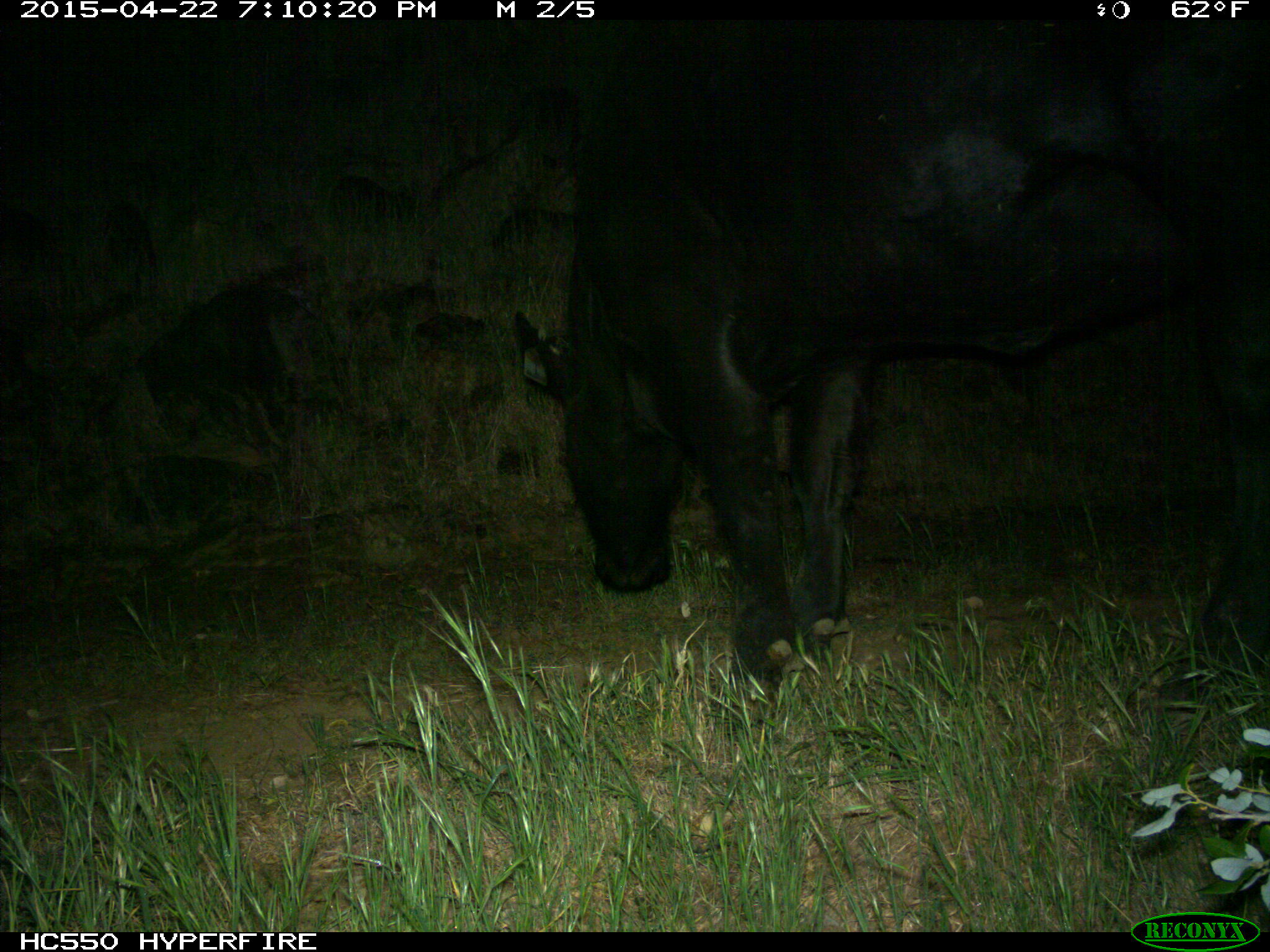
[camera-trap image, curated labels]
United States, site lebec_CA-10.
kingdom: Animalia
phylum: Chordata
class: Mammalia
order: Artiodactyla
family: Bovidae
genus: Bos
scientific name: Bos taurus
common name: domestic cow